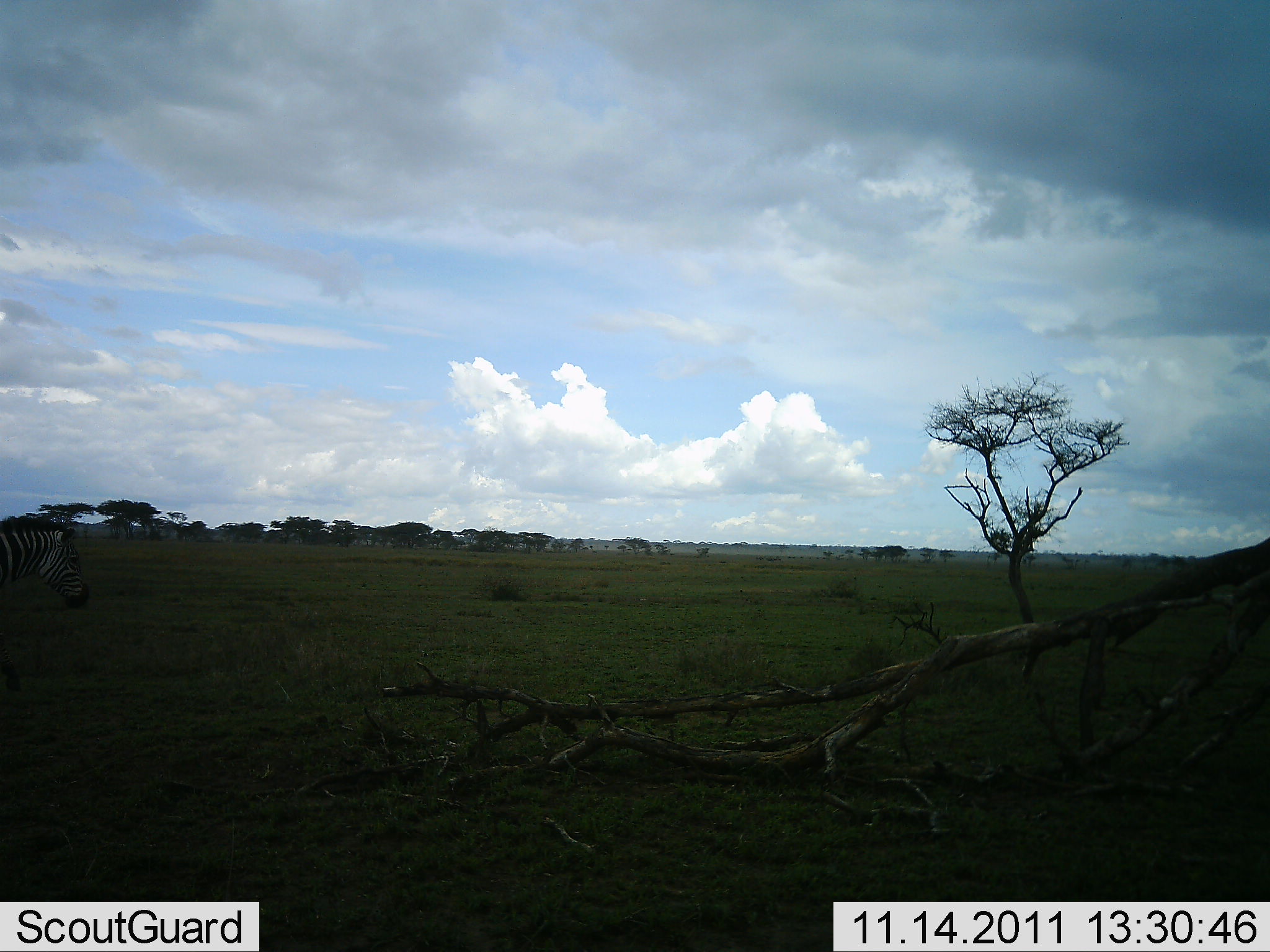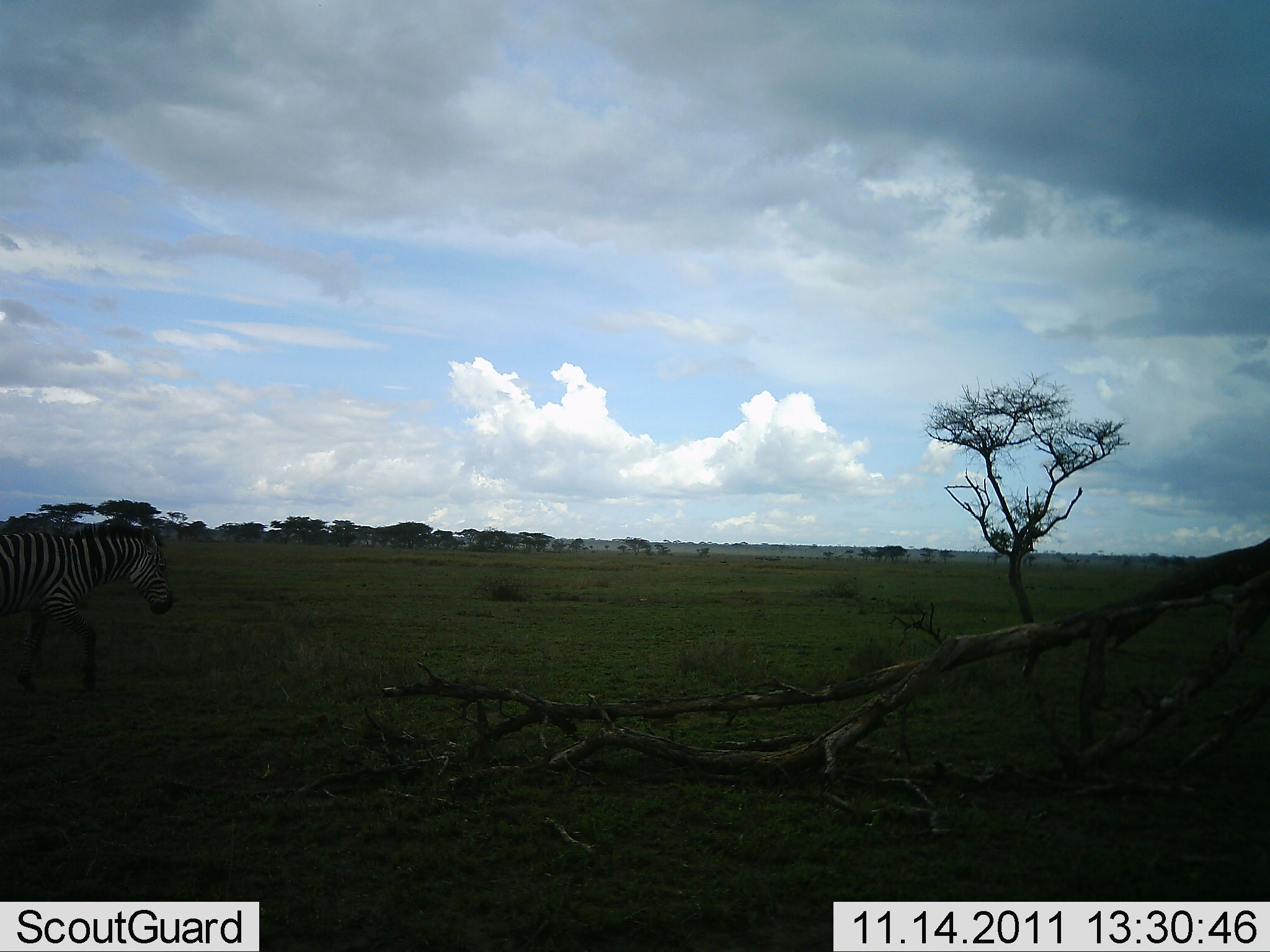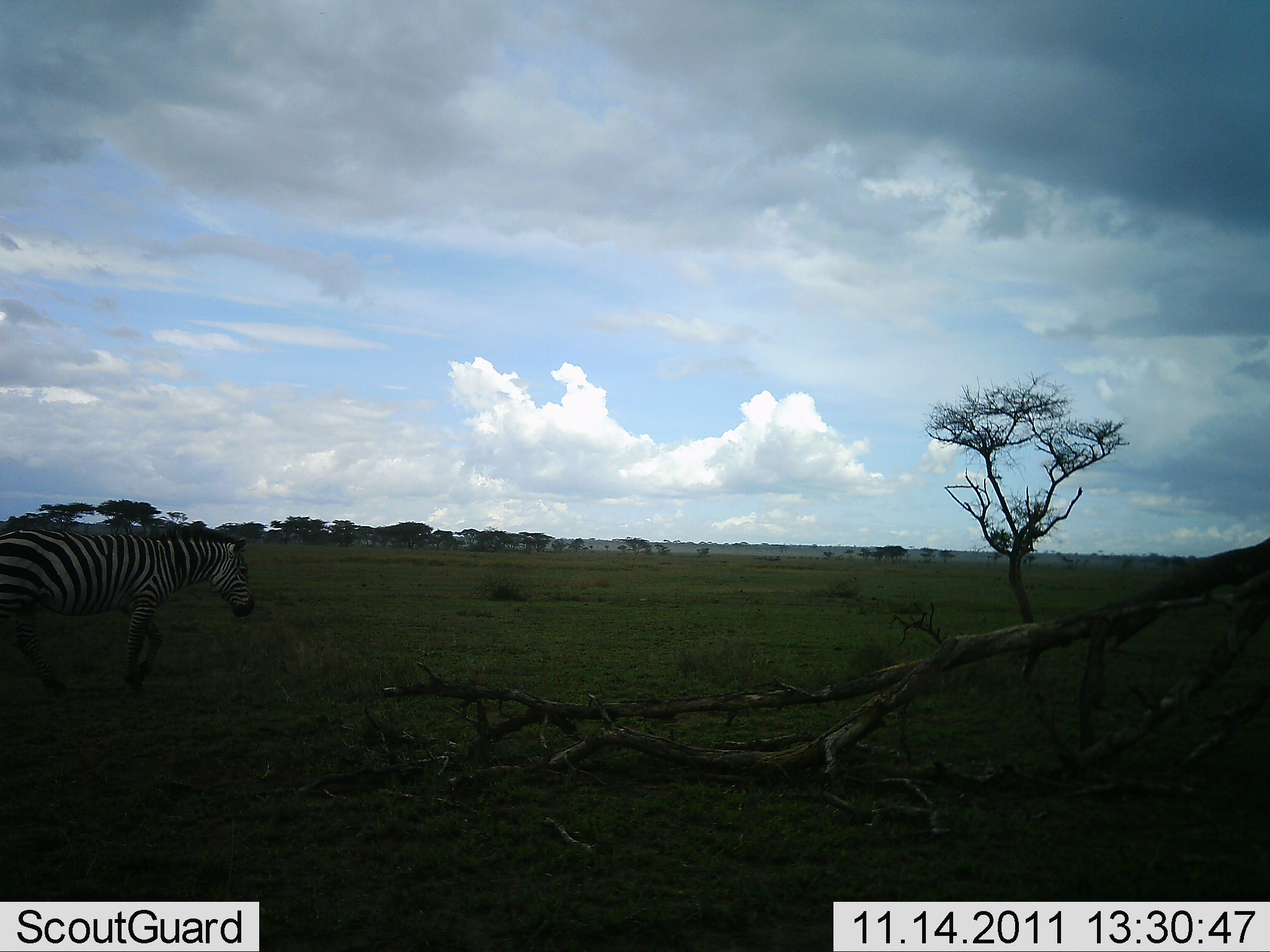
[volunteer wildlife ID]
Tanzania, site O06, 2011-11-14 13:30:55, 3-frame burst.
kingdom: Animalia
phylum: Chordata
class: Mammalia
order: Perissodactyla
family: Equidae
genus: Equus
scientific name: Equus quagga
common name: plains zebra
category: zebra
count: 1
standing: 7%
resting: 0%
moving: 100%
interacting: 0%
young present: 0%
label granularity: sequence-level